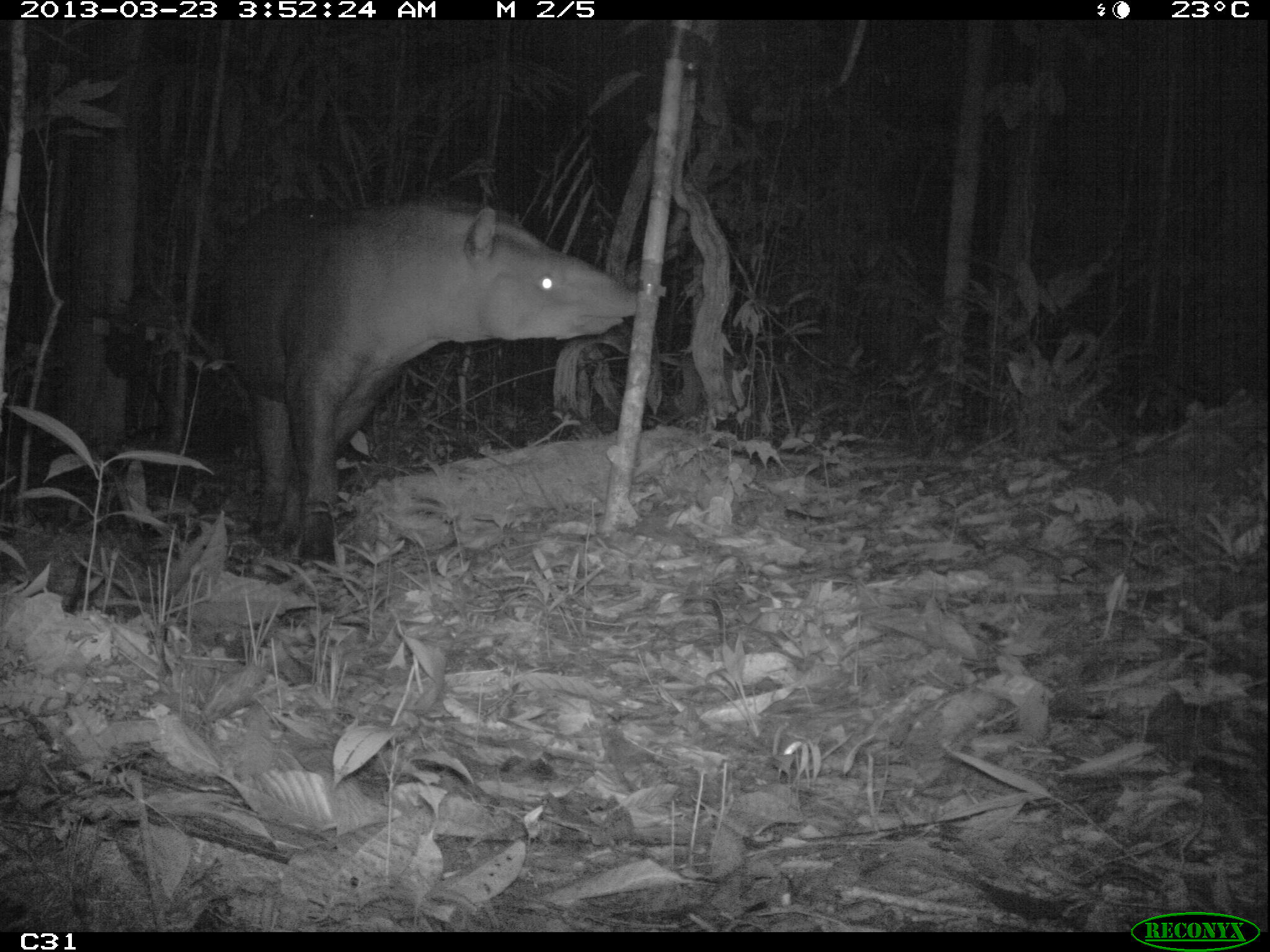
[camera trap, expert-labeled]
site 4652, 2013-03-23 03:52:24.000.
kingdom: Animalia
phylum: Chordata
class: Mammalia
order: Perissodactyla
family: Tapiridae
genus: Tapirus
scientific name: Tapirus terrestris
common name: south american tapir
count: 1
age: adult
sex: female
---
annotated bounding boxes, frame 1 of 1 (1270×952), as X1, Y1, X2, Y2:
tapirus terrestris: 207, 184, 640, 573